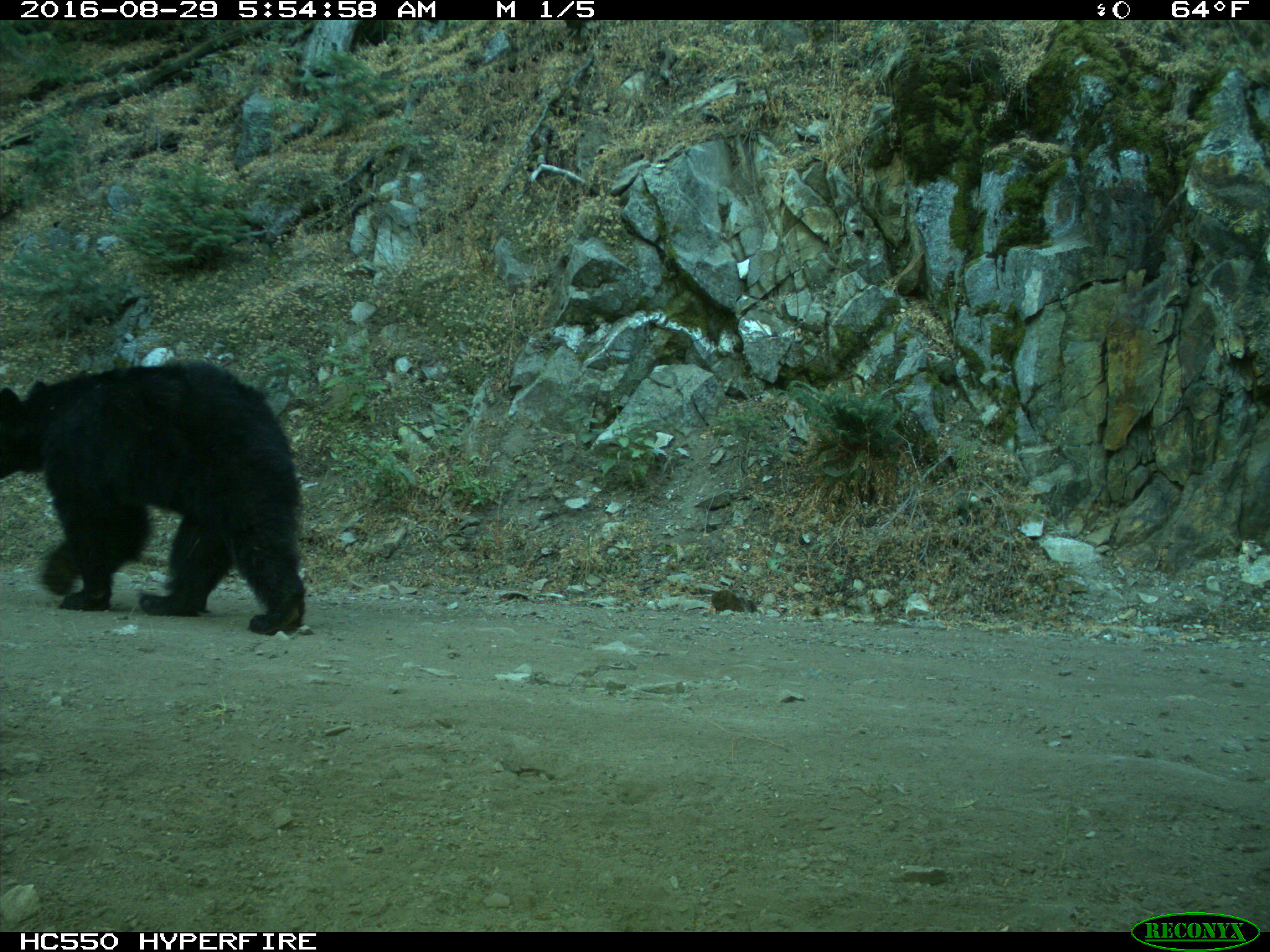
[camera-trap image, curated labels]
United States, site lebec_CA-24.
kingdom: Animalia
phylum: Chordata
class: Mammalia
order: Carnivora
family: Ursidae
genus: Ursus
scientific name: Ursus americanus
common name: american black bear